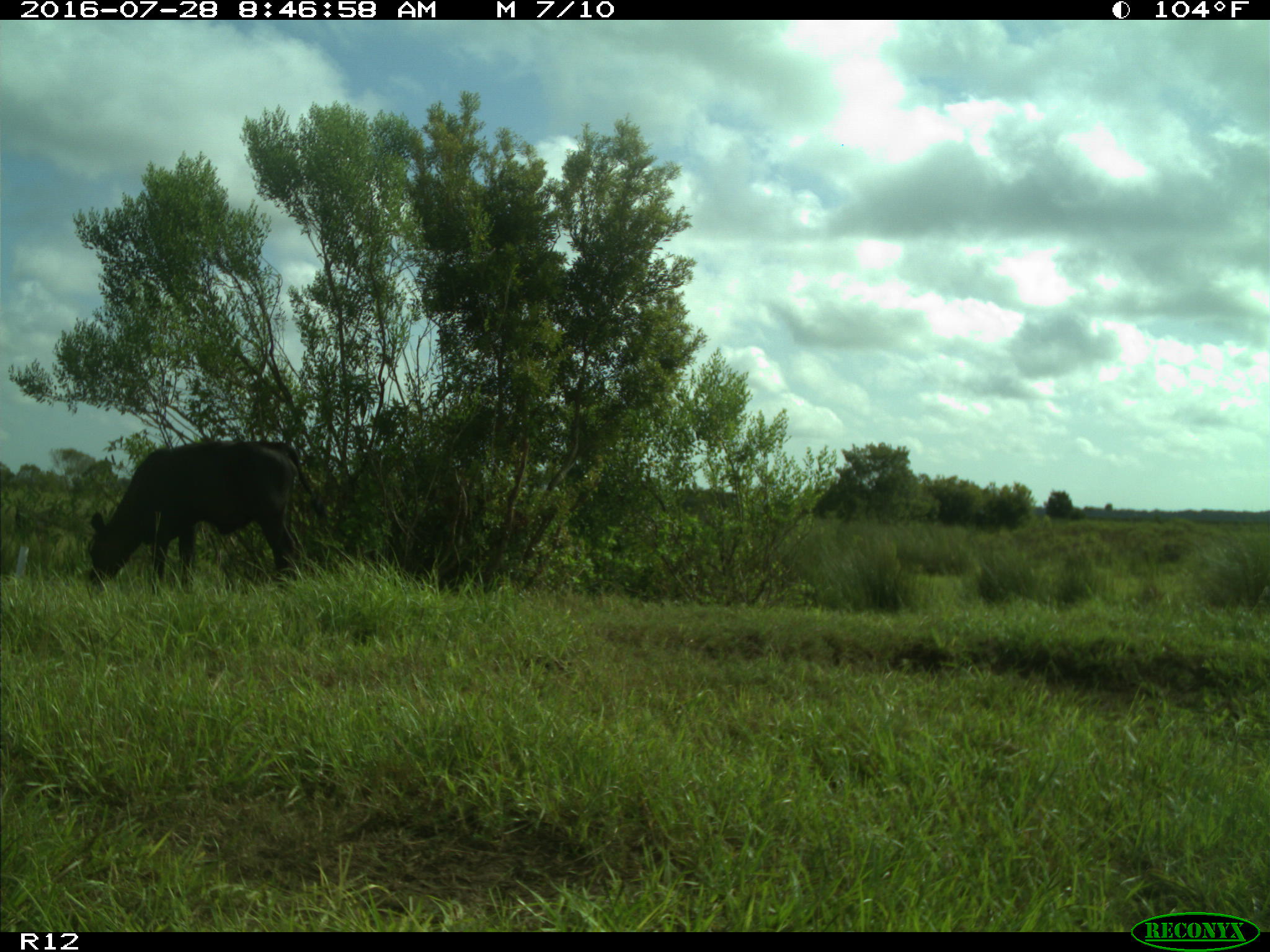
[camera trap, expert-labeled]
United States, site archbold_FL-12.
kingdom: Animalia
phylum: Chordata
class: Mammalia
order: Artiodactyla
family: Bovidae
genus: Bos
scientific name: Bos taurus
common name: domestic cow